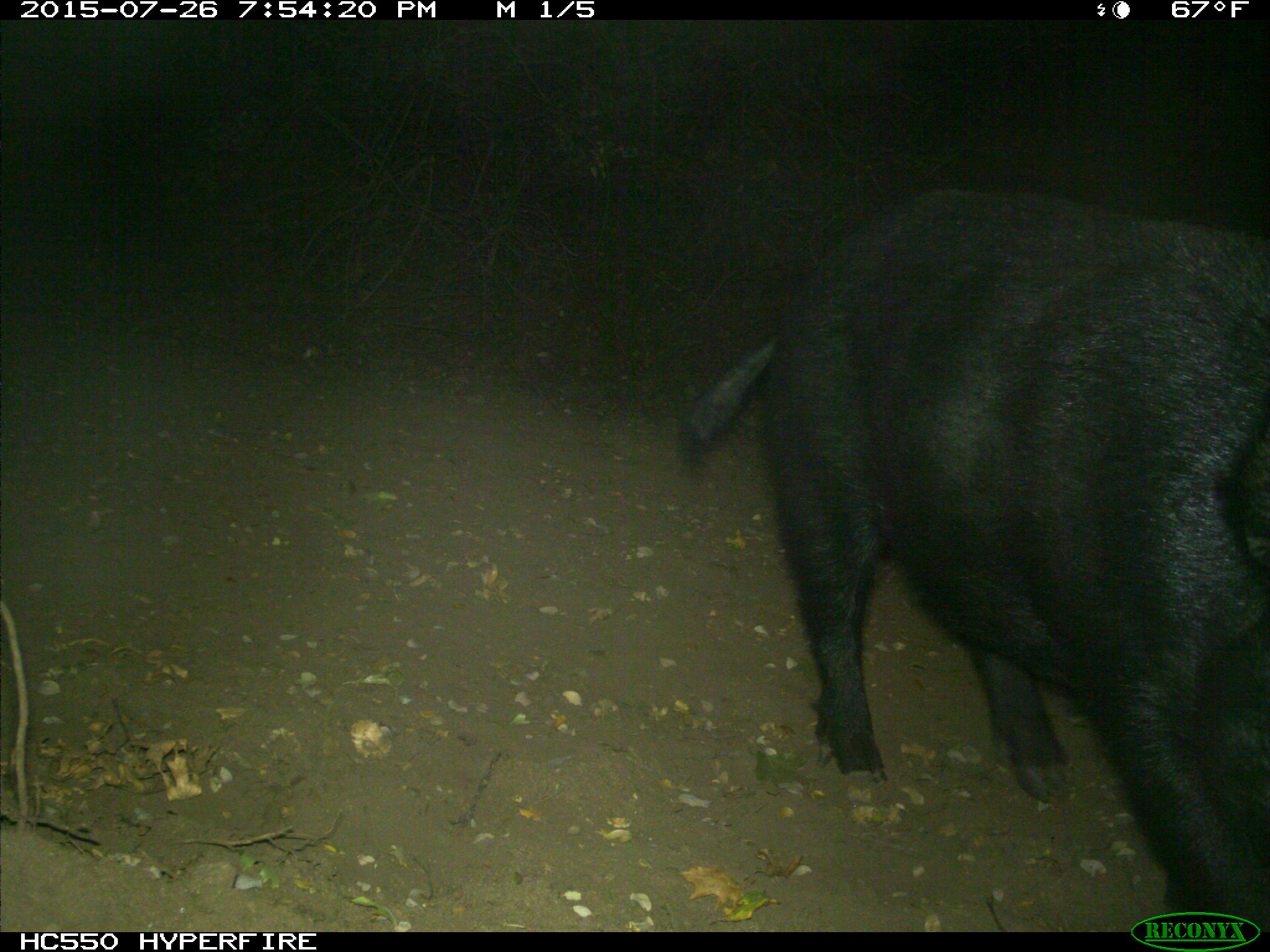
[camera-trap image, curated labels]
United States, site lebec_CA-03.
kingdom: Animalia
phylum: Chordata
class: Mammalia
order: Artiodactyla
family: Suidae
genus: Sus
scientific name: Sus scrofa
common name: wild boar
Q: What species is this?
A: Sus scrofa (wild boar).